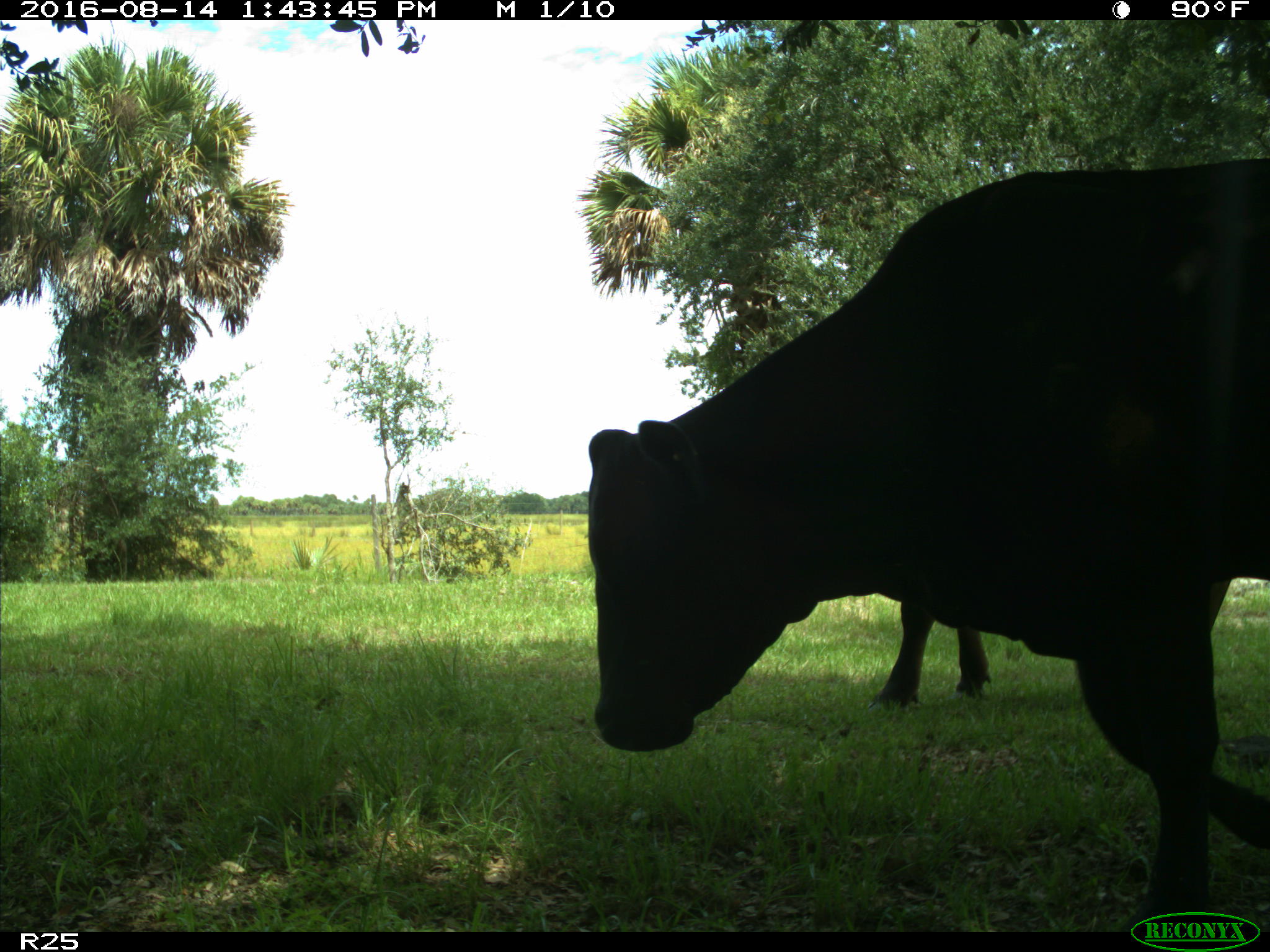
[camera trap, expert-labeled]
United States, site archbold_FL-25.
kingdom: Animalia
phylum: Chordata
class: Mammalia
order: Artiodactyla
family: Bovidae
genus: Bos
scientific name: Bos taurus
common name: domestic cow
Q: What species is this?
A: Bos taurus (domestic cow).